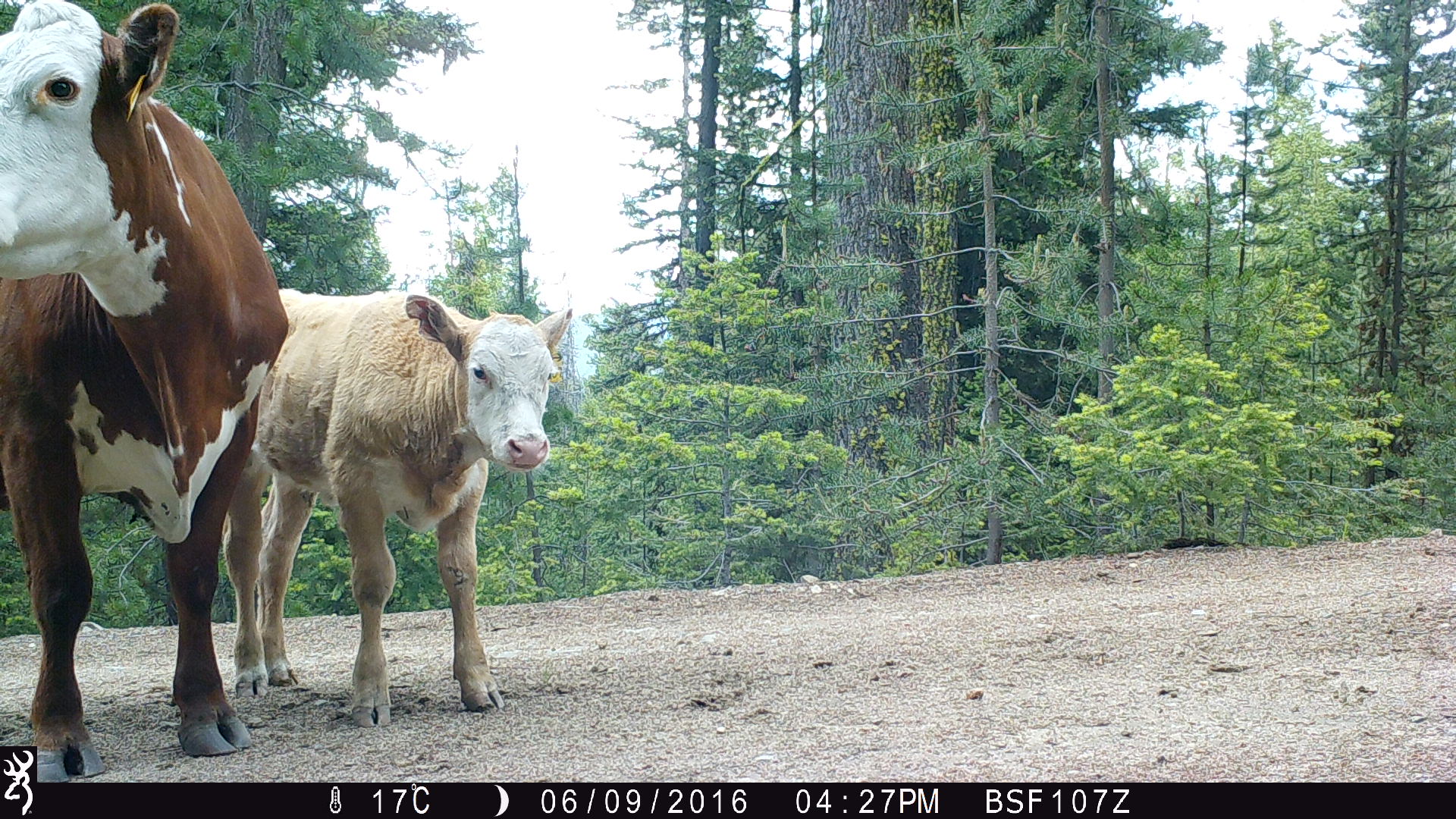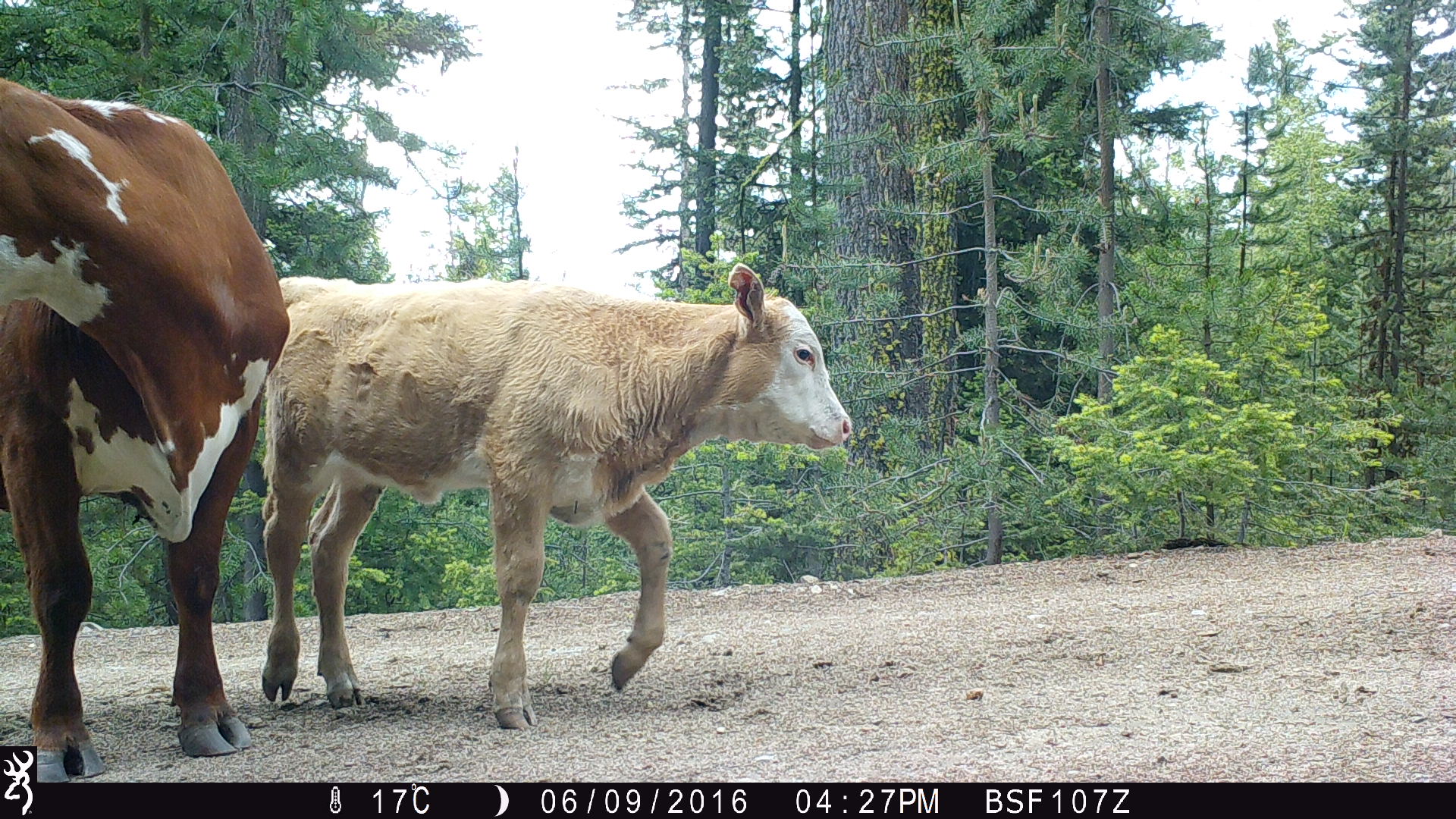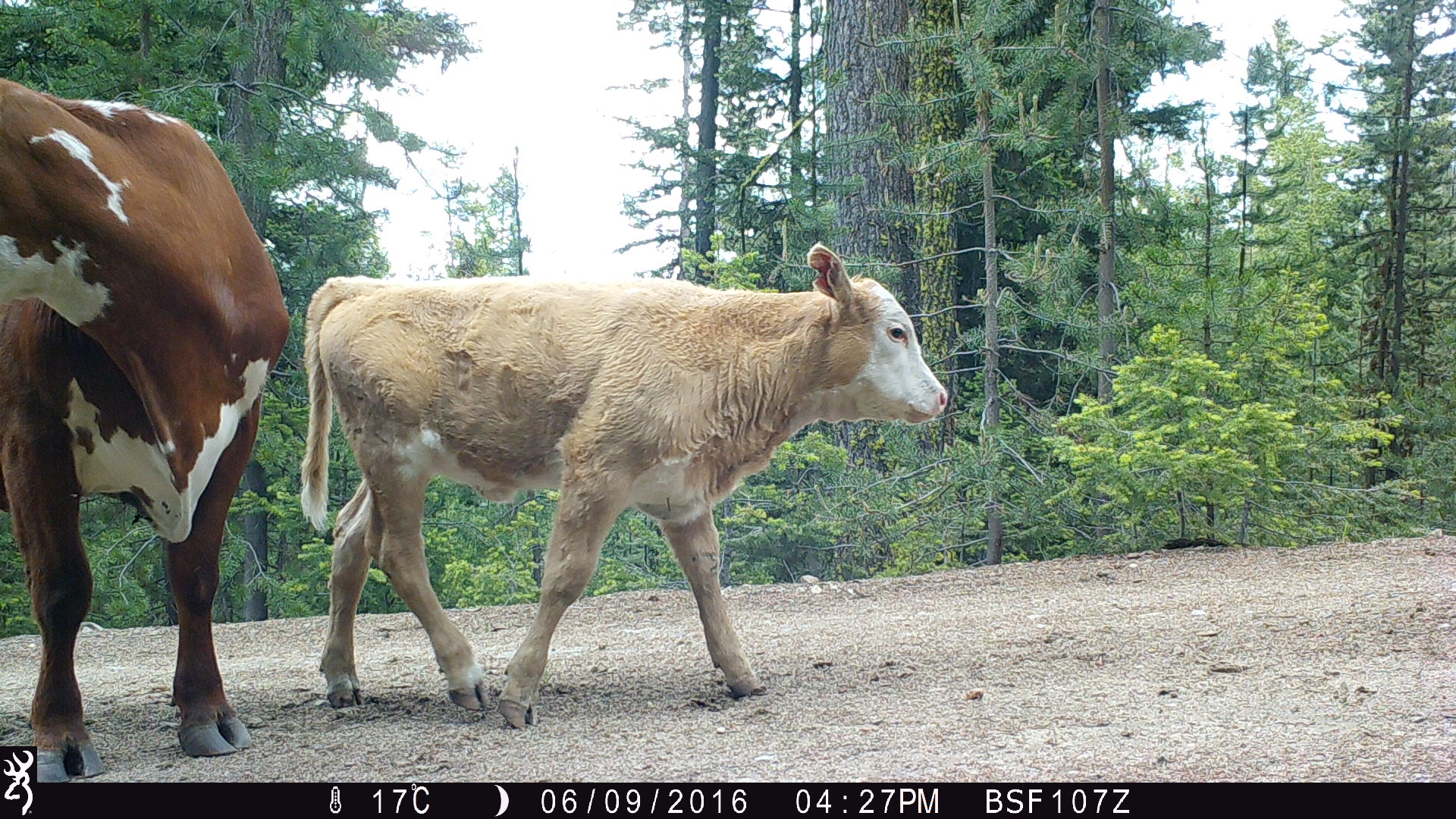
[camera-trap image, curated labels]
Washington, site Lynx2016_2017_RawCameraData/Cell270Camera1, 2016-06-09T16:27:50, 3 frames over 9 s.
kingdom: Animalia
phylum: Chordata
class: Mammalia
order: Artiodactyla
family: Bovidae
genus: Bos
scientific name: Bos taurus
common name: domestic cattle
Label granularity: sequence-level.